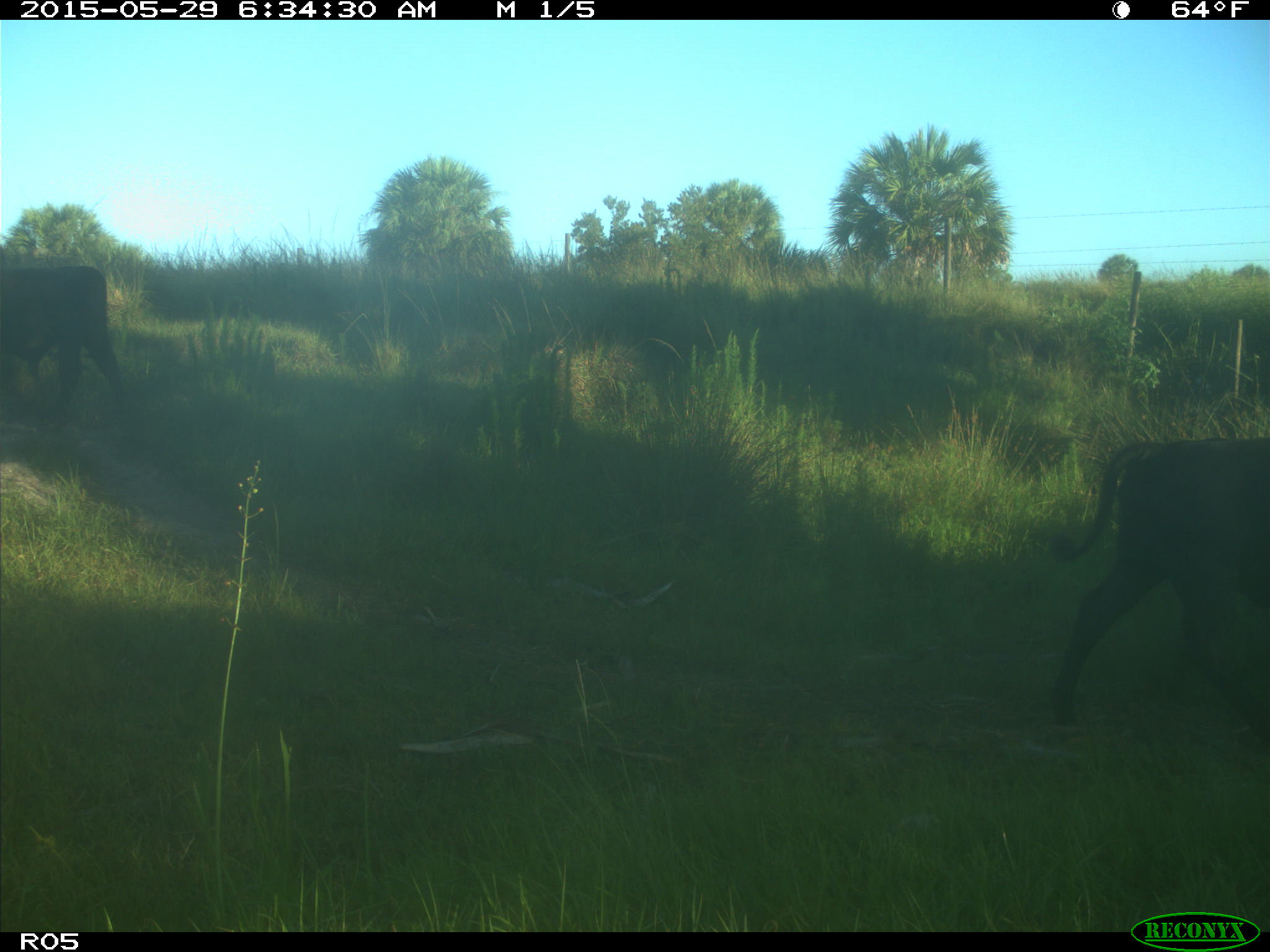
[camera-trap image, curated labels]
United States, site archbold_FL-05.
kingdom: Animalia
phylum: Chordata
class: Mammalia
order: Artiodactyla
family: Bovidae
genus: Bos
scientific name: Bos taurus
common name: domestic cow